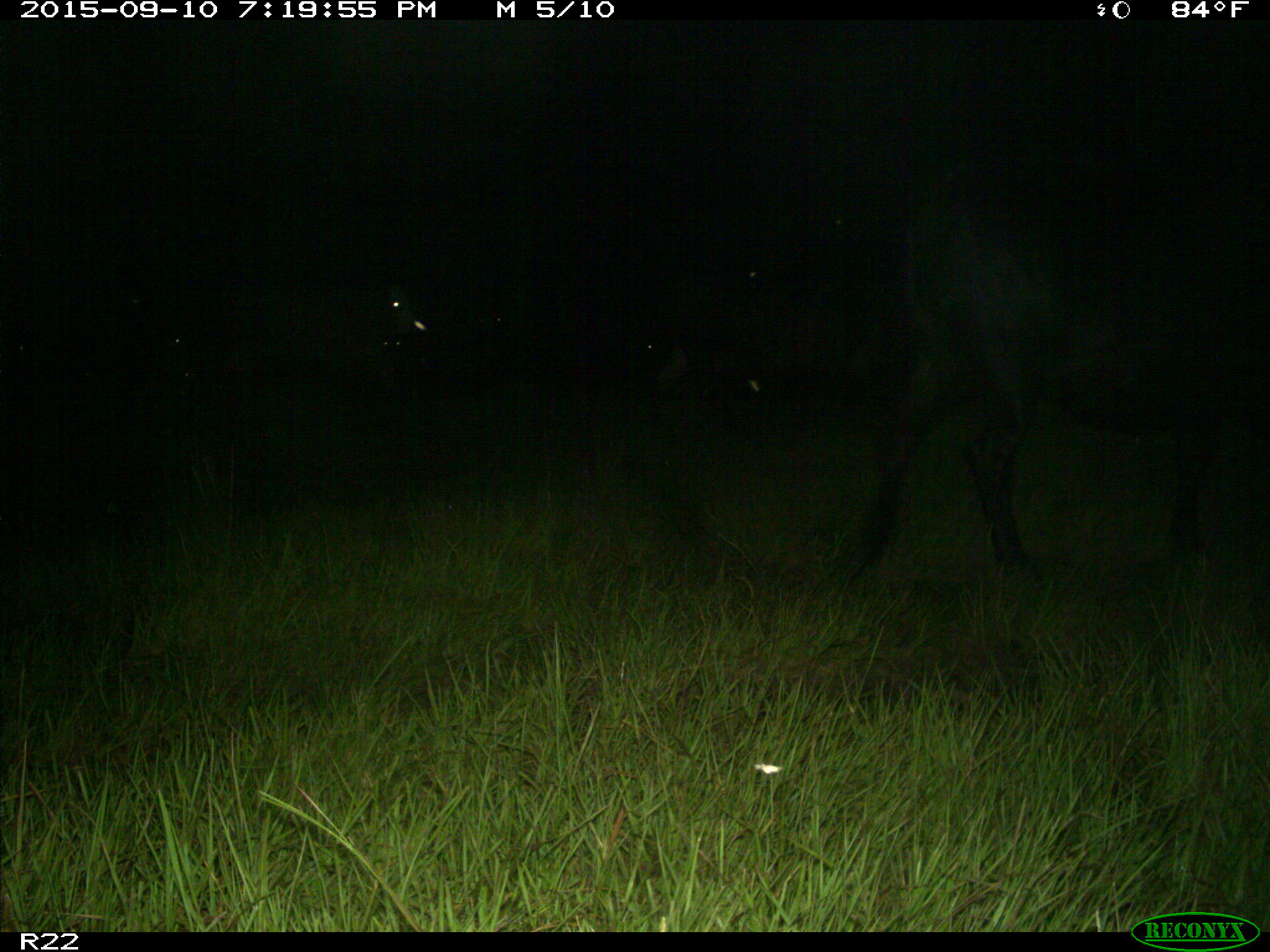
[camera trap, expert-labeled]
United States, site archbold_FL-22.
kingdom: Animalia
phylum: Chordata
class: Mammalia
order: Artiodactyla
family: Bovidae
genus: Bos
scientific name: Bos taurus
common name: domestic cow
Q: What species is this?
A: Bos taurus (domestic cow).